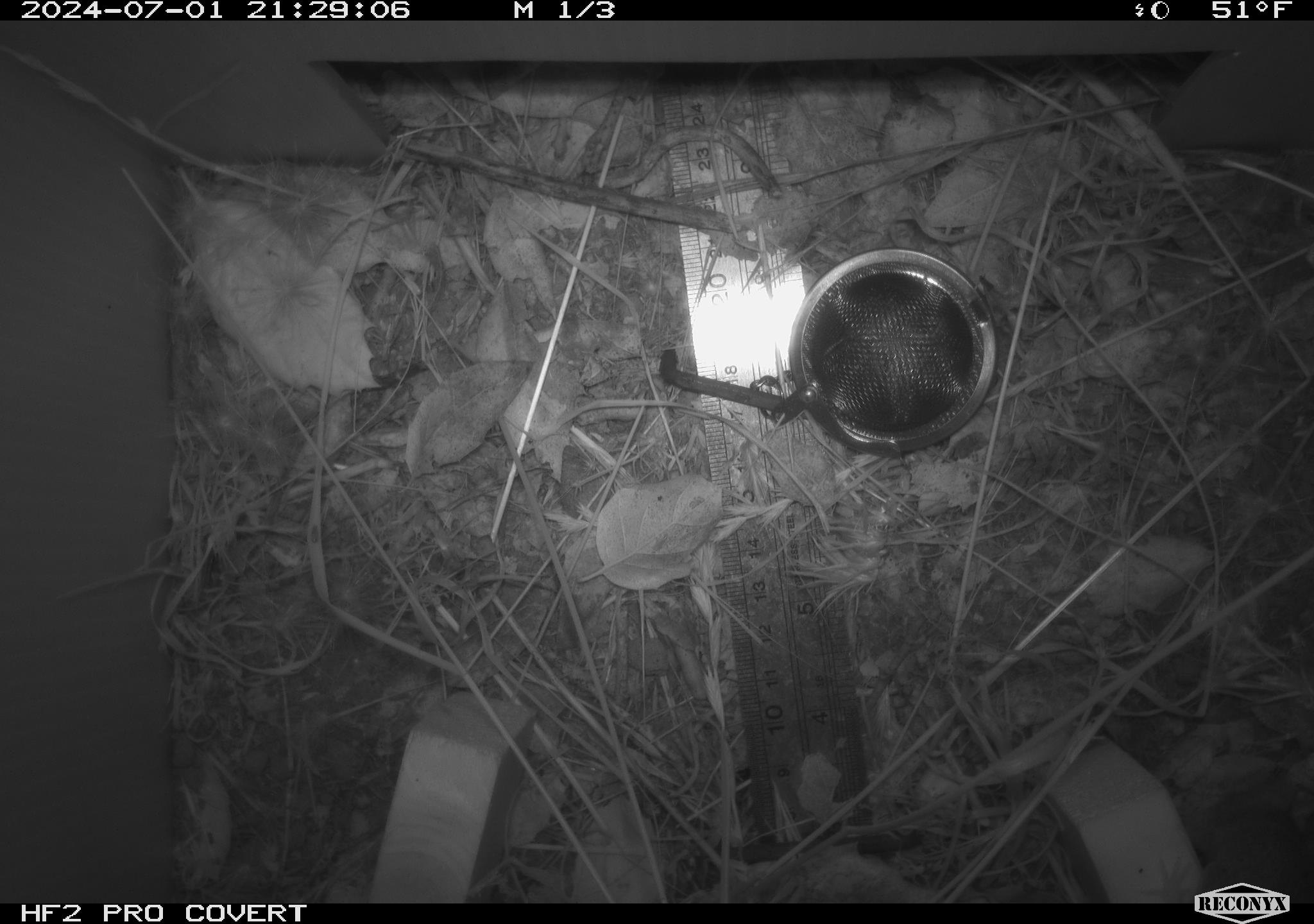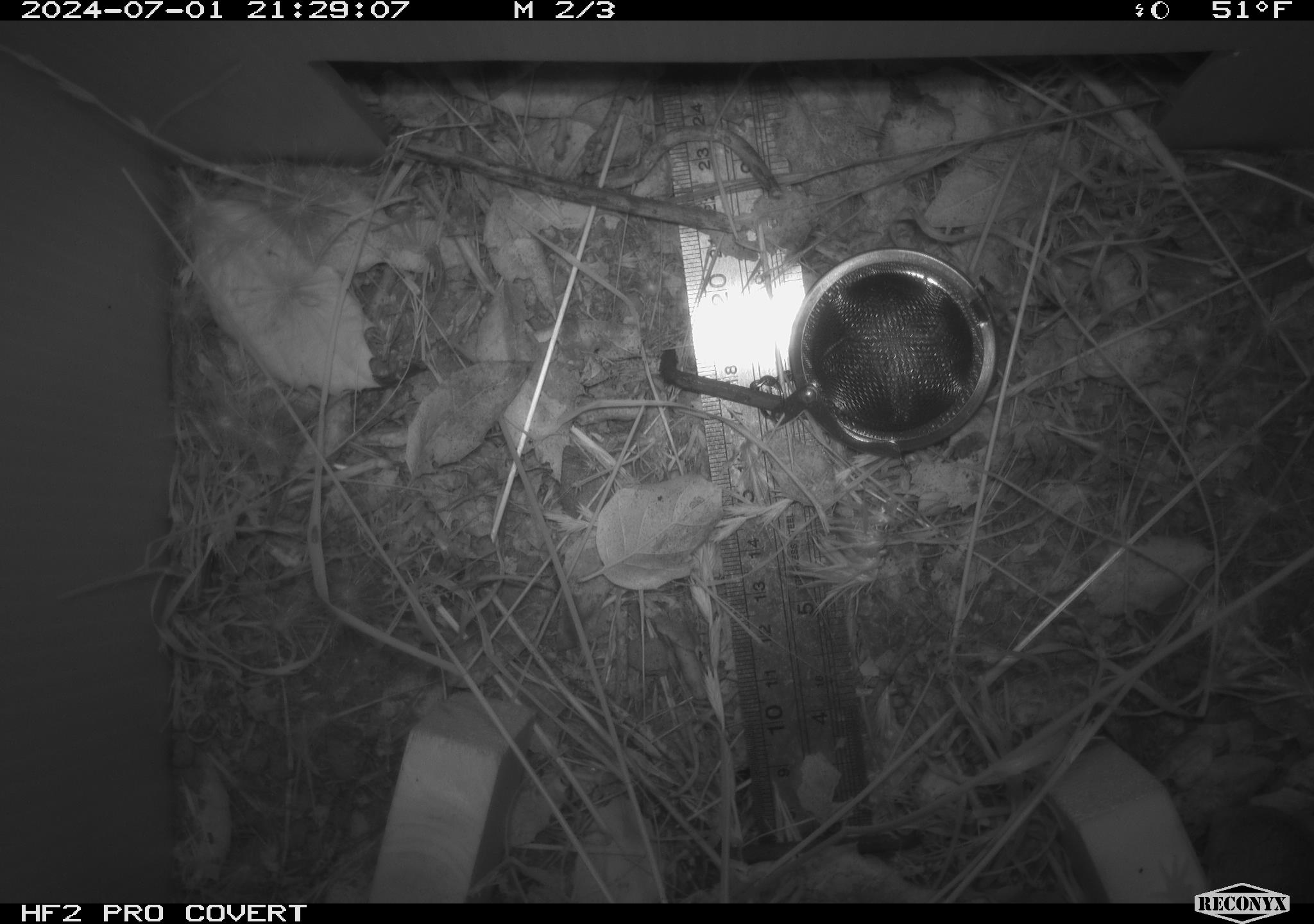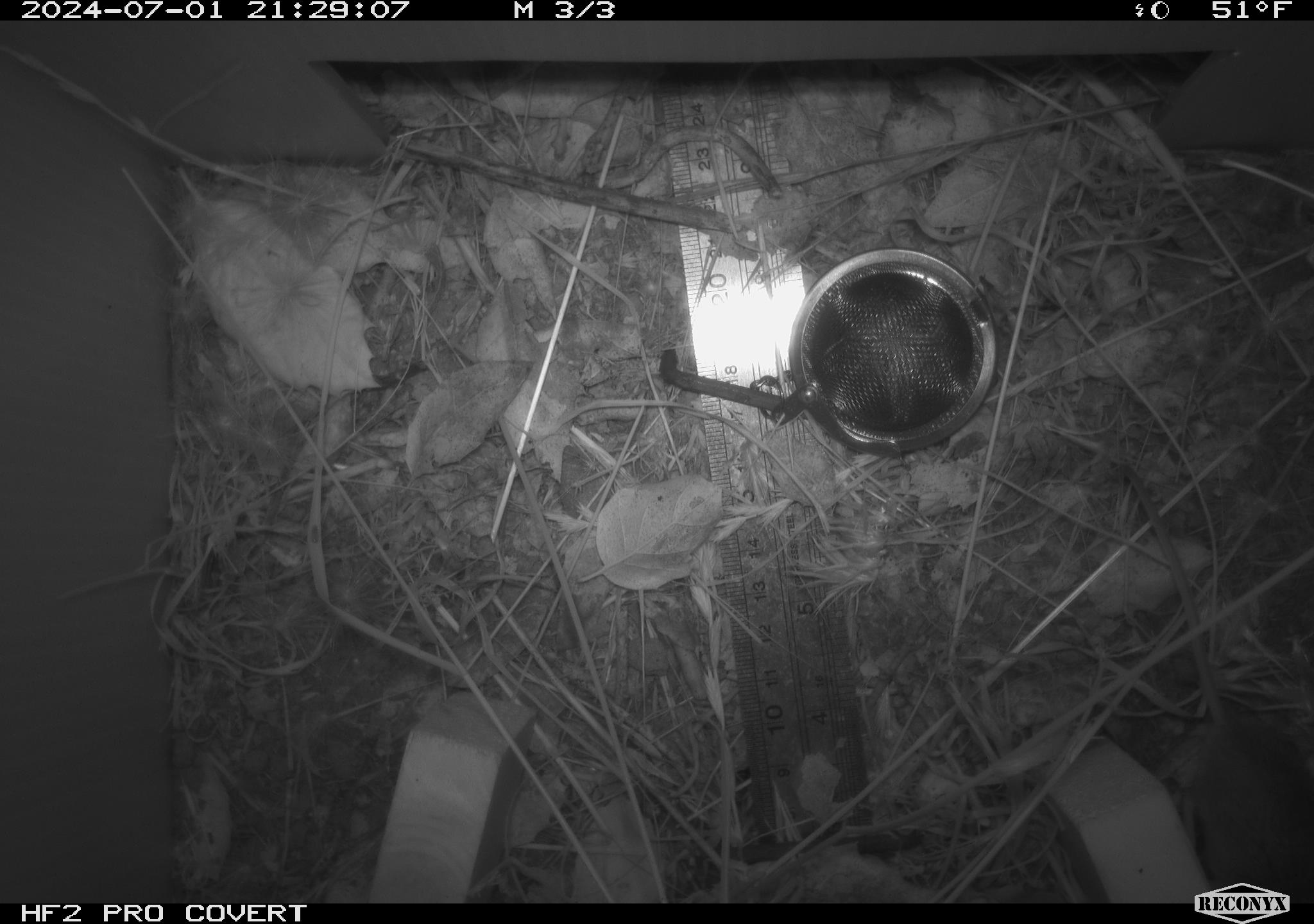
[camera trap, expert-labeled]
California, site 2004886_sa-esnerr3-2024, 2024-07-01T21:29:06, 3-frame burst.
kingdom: Animalia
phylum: Chordata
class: Mammalia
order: Rodentia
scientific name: Rodentia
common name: rodent